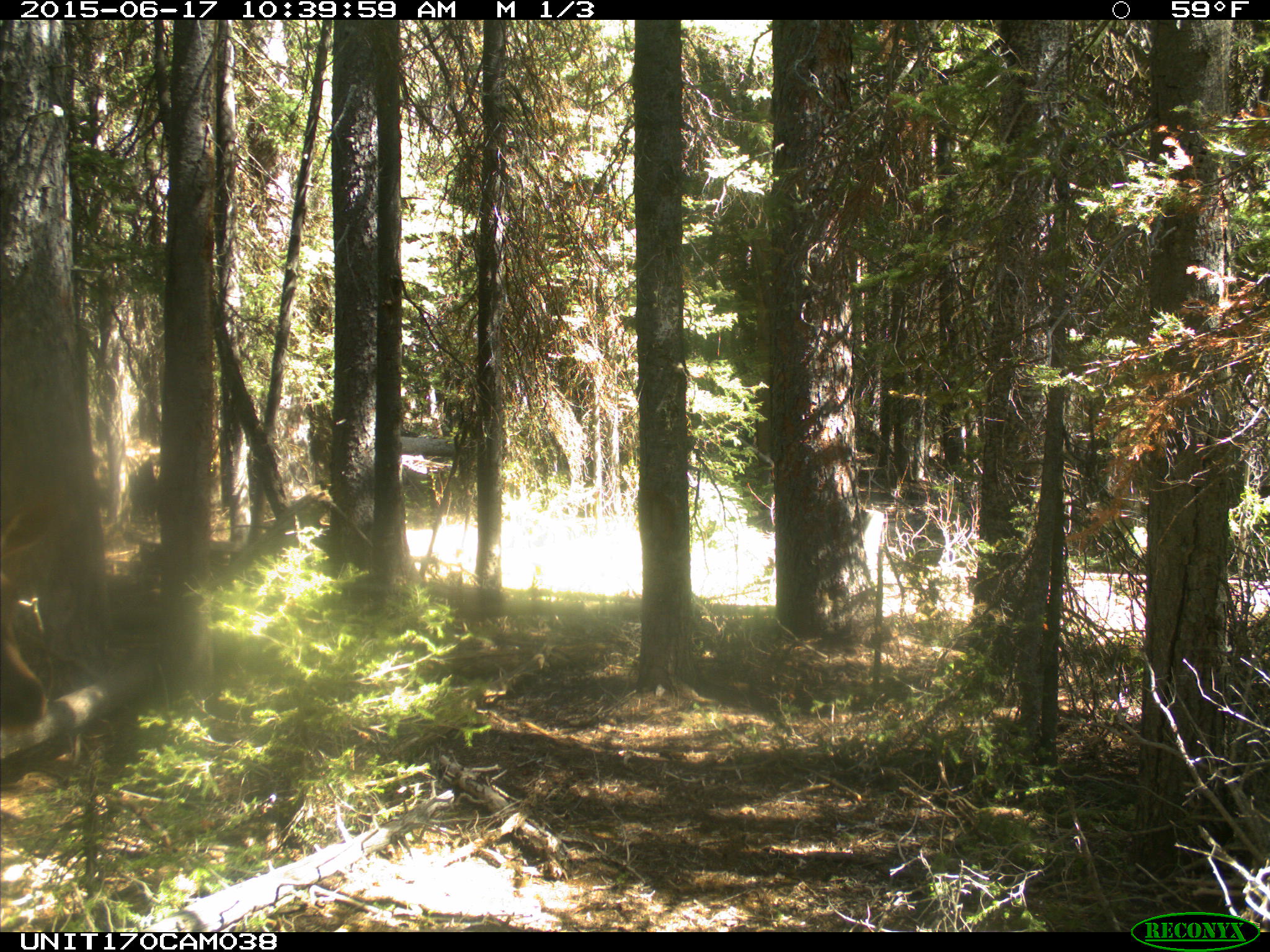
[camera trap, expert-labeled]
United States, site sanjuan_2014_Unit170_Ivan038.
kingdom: Animalia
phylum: Chordata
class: Mammalia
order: Artiodactyla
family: Cervidae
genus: Cervus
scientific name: Cervus elaphus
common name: red deer